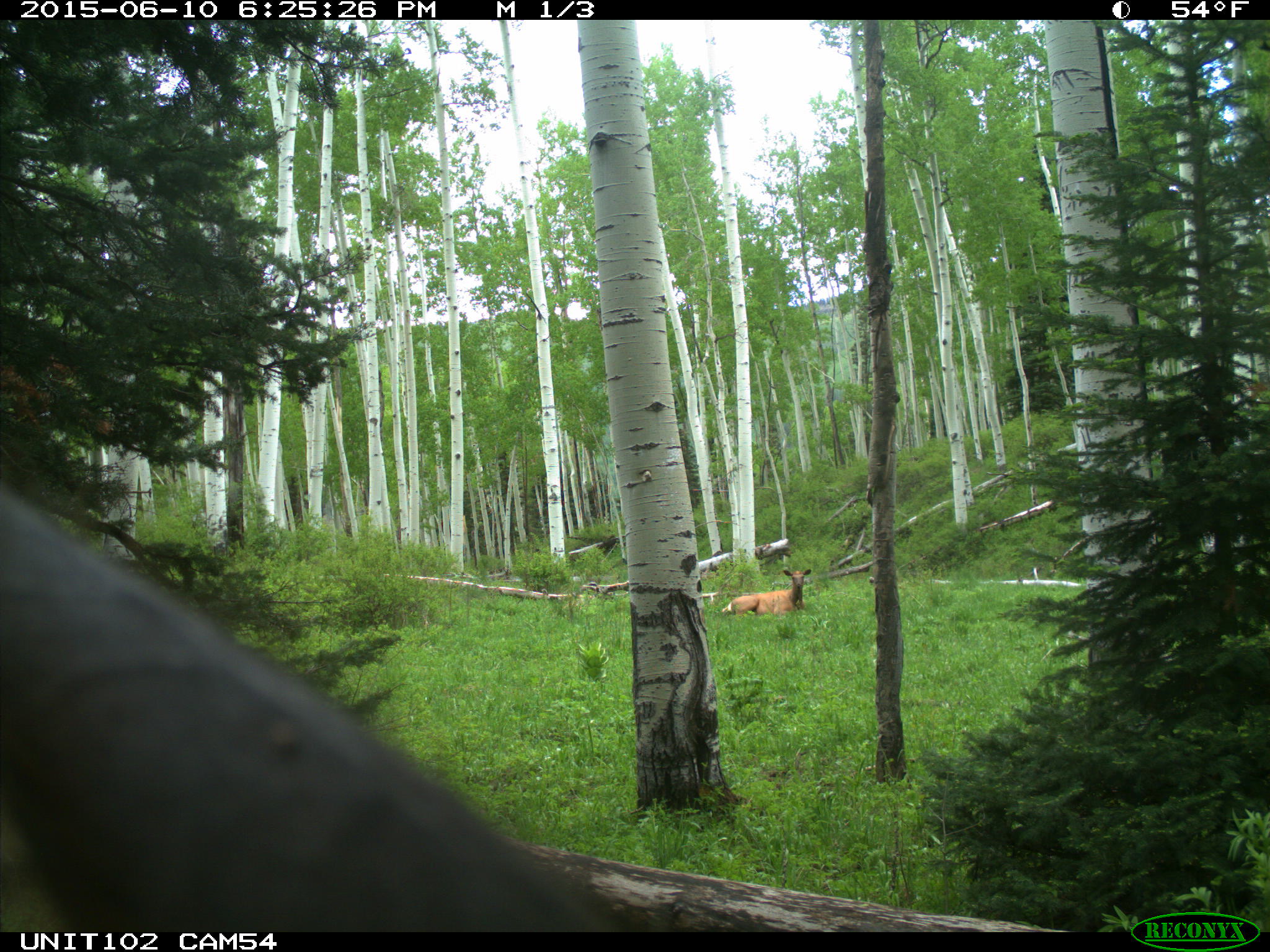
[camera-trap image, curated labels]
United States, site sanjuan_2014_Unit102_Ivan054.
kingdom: Animalia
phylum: Chordata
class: Mammalia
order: Artiodactyla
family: Cervidae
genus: Cervus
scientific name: Cervus elaphus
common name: red deer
Cervus elaphus (red deer).